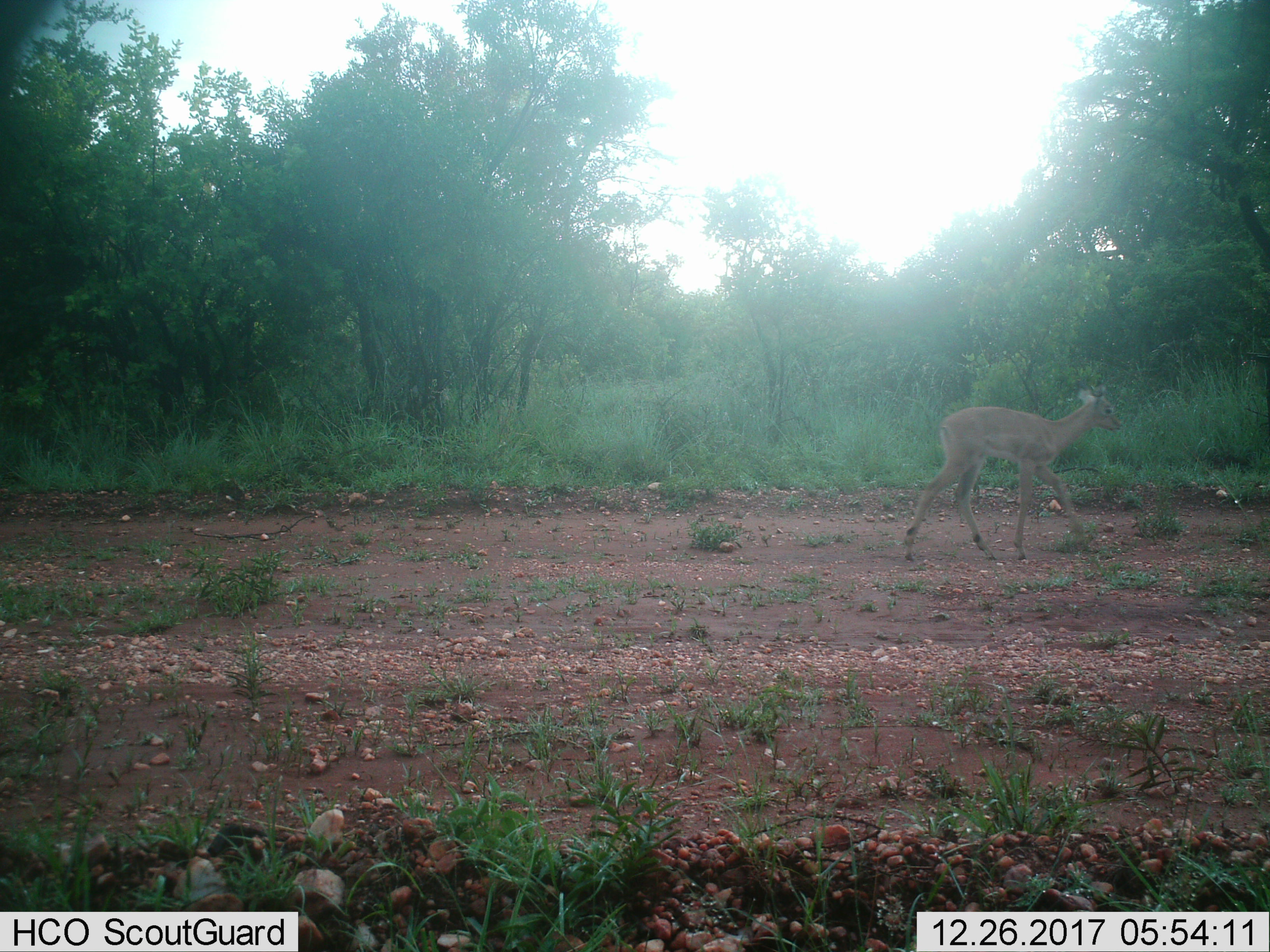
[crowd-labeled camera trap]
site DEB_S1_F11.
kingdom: Animalia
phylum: Chordata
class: Mammalia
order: Artiodactyla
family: Bovidae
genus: Aepyceros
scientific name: Aepyceros melampus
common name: impala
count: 1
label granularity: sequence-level